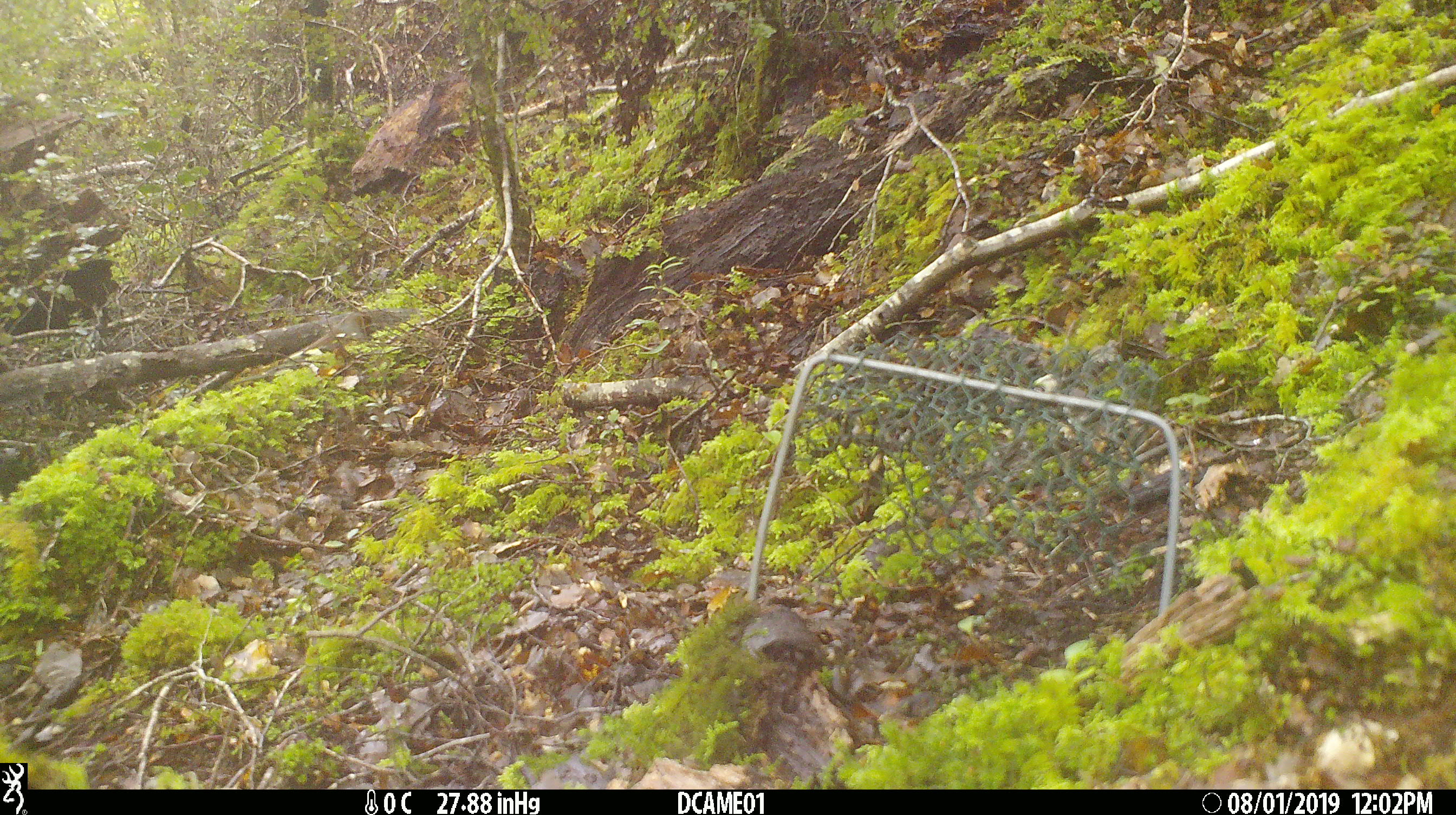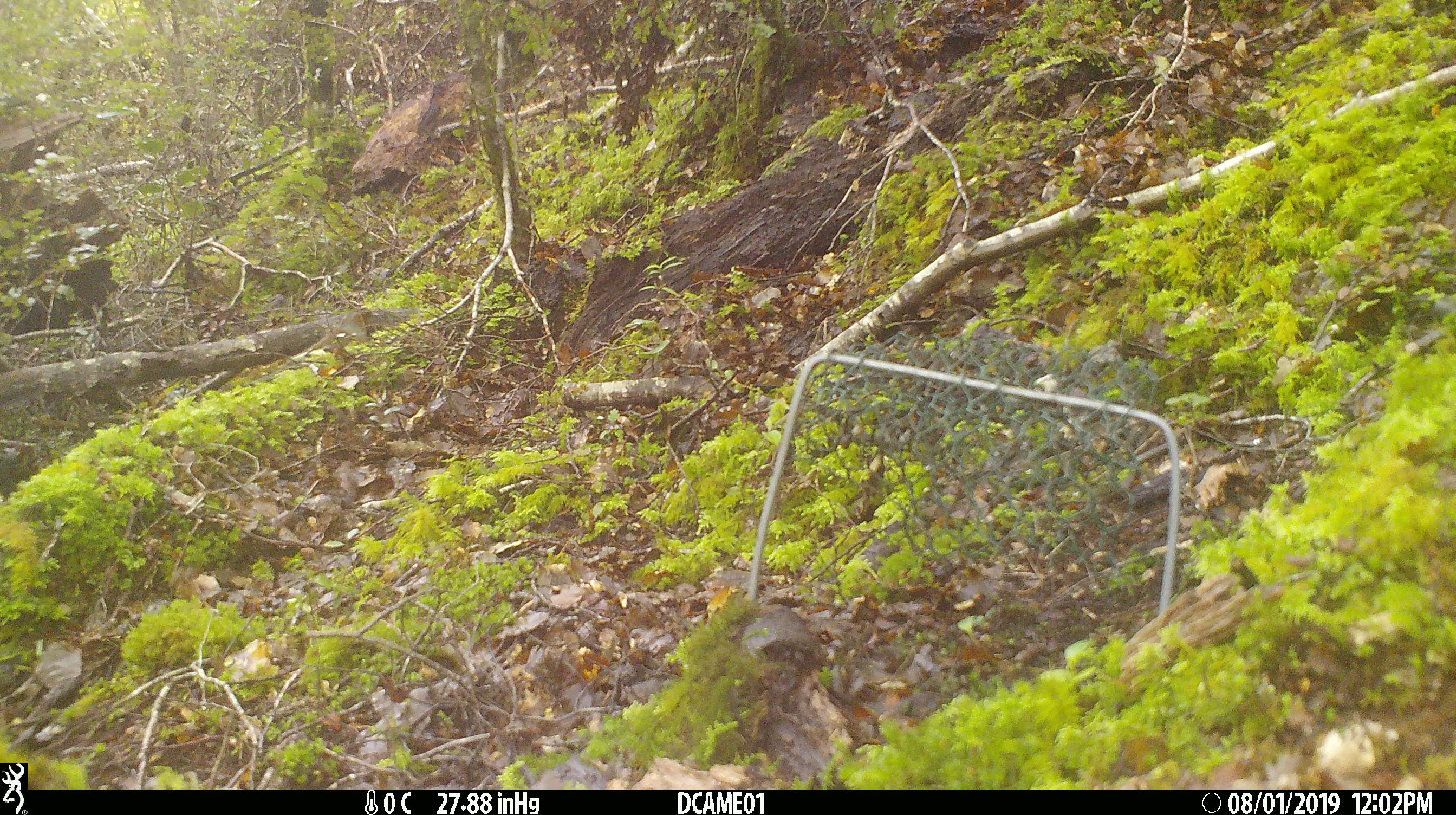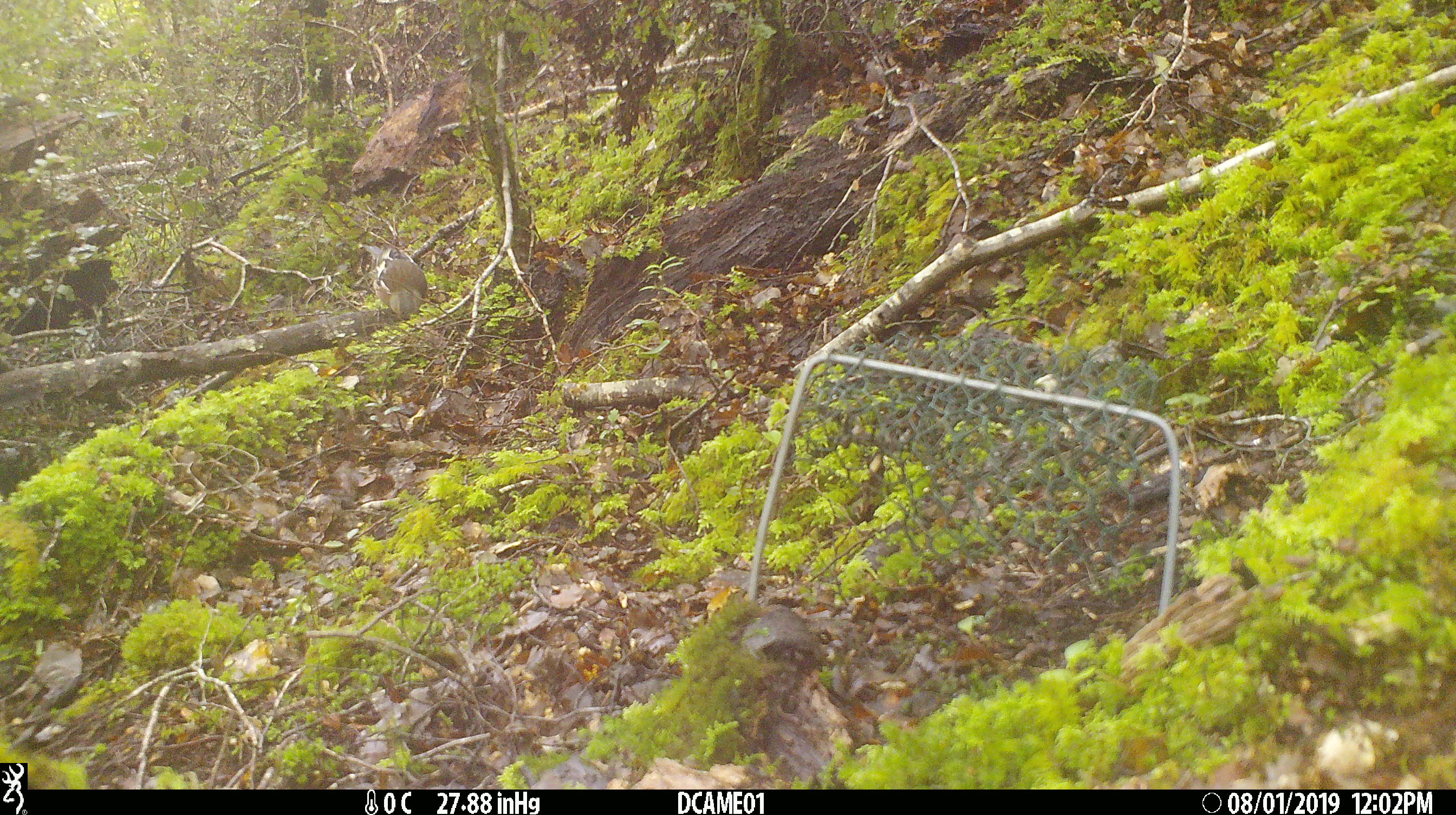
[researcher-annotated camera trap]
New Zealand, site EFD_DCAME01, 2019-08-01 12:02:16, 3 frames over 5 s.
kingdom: Animalia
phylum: Chordata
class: Aves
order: Passeriformes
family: Fringillidae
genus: Fringilla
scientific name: Fringilla coelebs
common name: common chaffinch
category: chaffinch